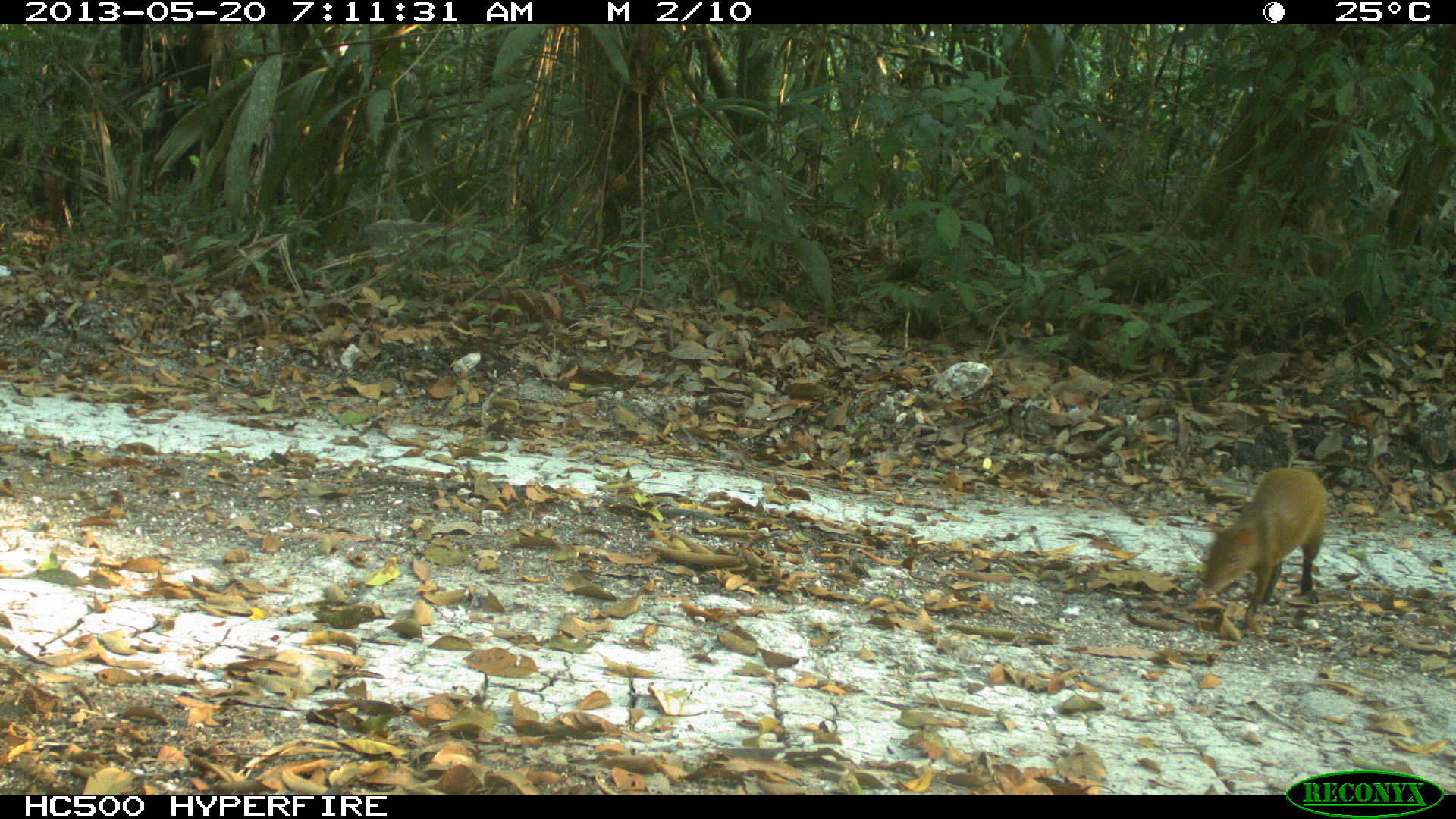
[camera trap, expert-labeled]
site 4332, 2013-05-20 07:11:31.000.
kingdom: Animalia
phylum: Chordata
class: Mammalia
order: Rodentia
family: Dasyproctidae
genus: Dasyprocta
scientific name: Dasyprocta punctata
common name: central american agouti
Dasyprocta punctata (central american agouti), count 1.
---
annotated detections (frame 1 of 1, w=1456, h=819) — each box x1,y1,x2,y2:
dasyprocta punctata: 1201,466,1328,628